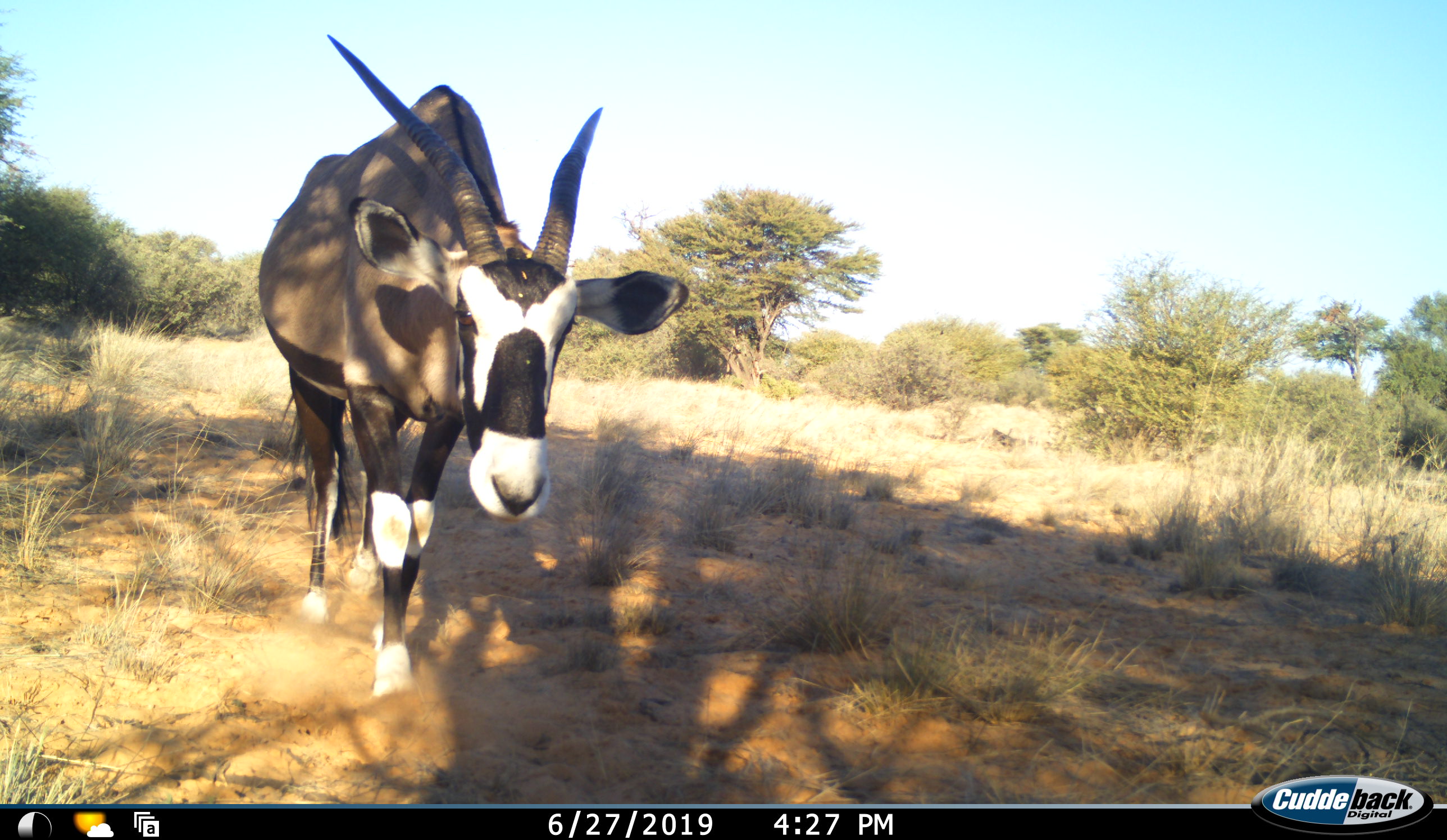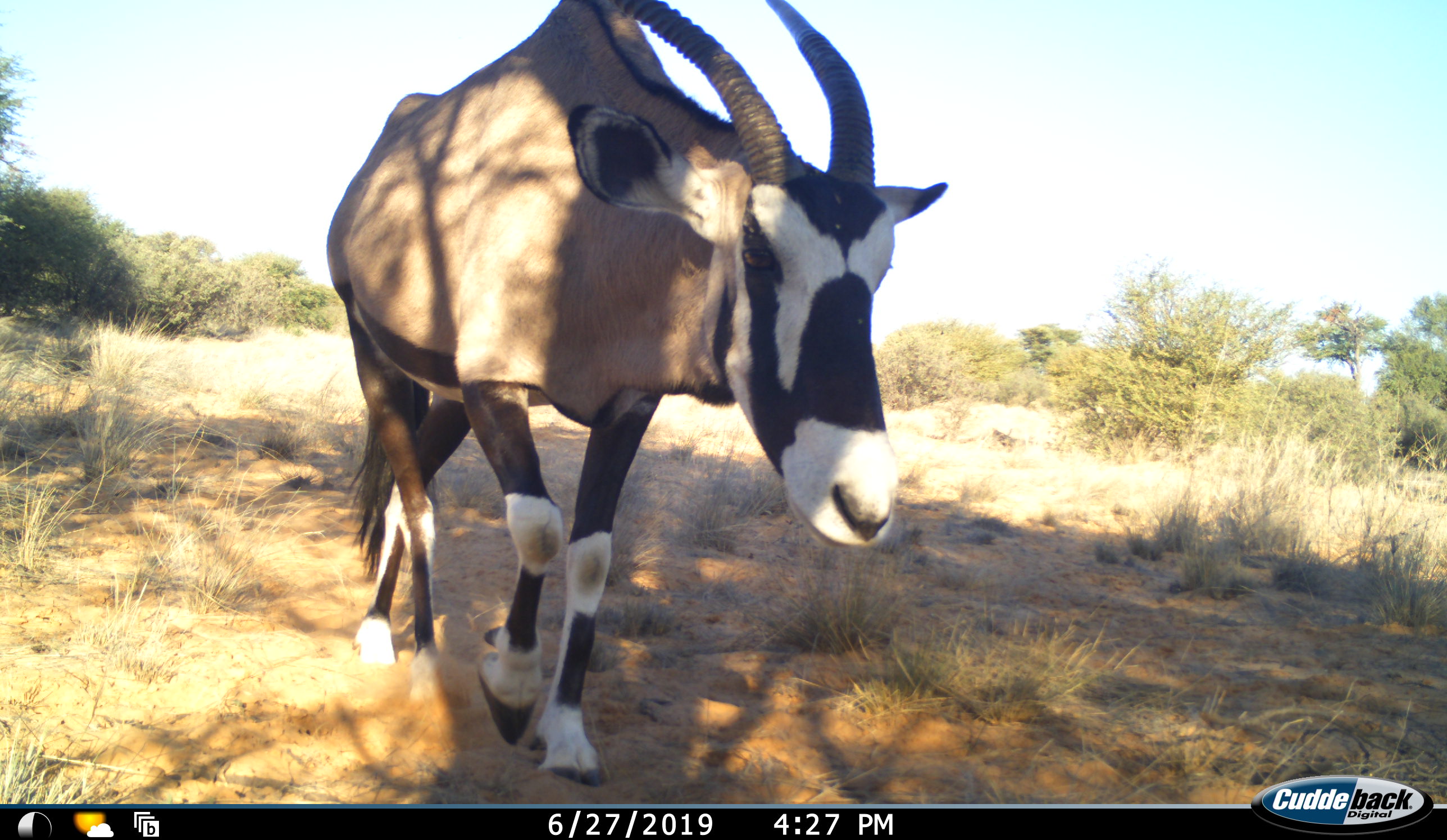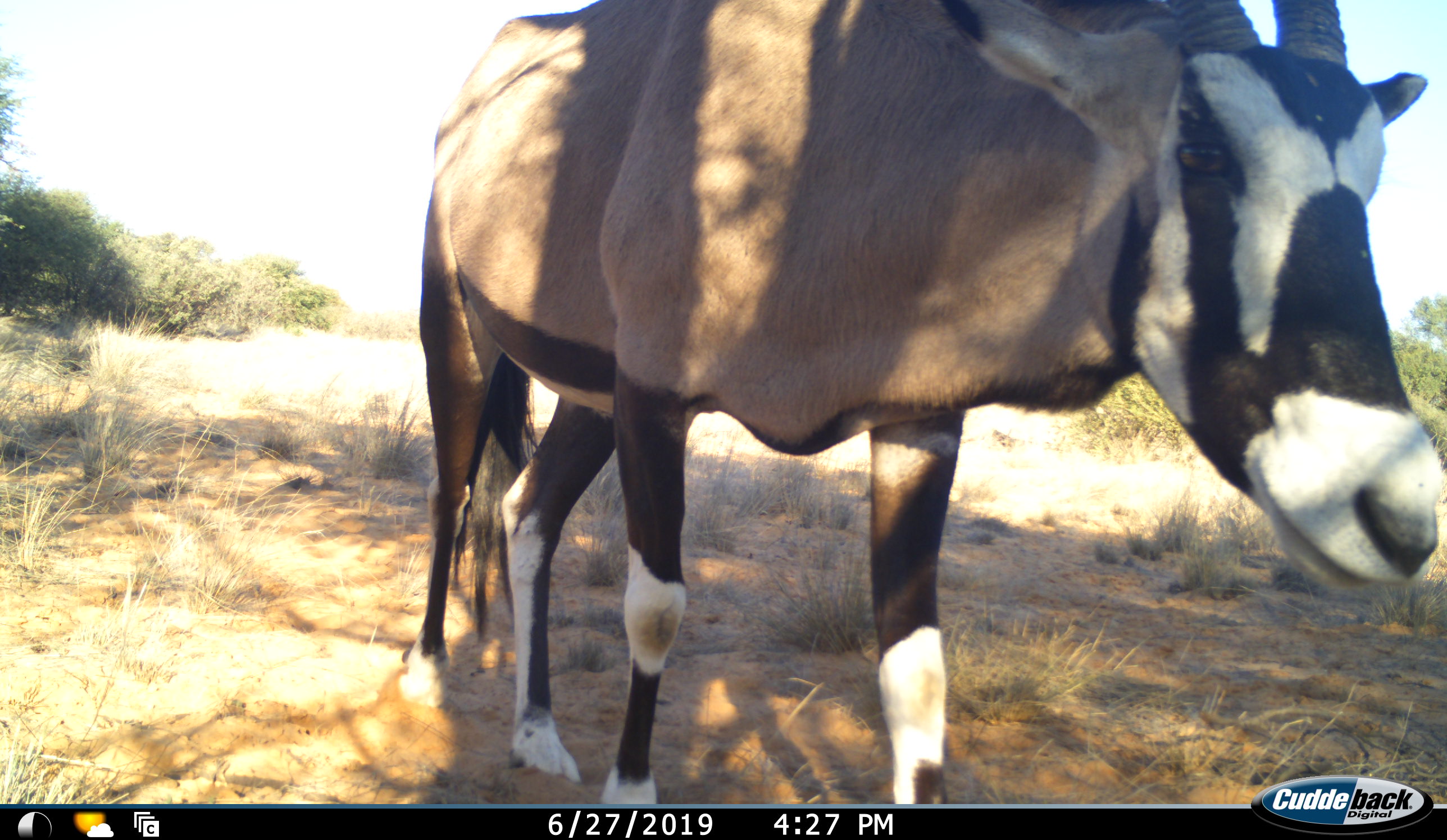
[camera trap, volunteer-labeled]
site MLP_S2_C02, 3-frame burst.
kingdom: Animalia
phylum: Chordata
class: Mammalia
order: Artiodactyla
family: Bovidae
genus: Oryx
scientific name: Oryx gazella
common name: gemsbok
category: oryx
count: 1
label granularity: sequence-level